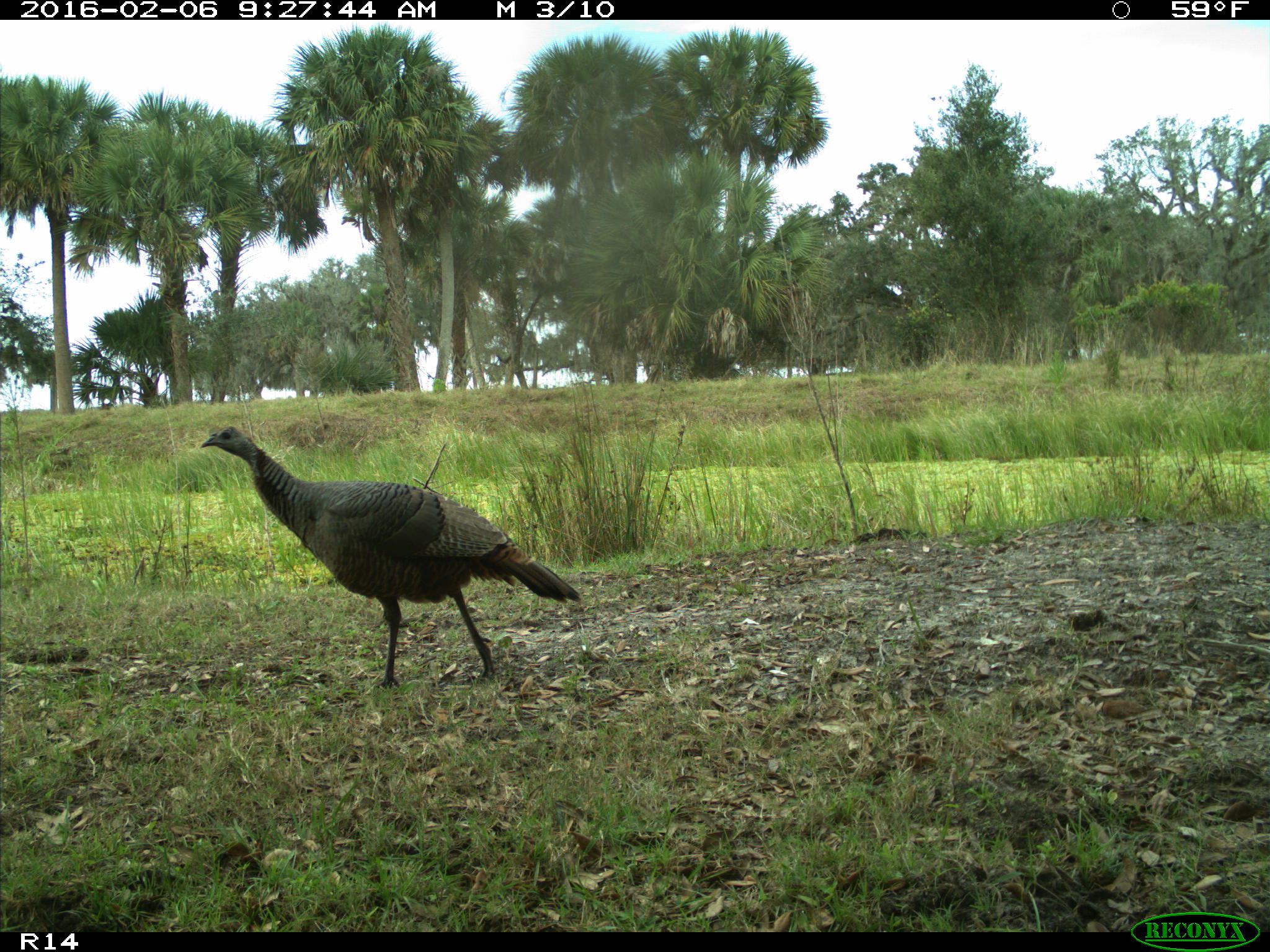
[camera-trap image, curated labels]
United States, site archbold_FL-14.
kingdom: Animalia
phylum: Chordata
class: Aves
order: Galliformes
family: Phasianidae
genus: Meleagris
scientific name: Meleagris gallopavo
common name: wild turkey